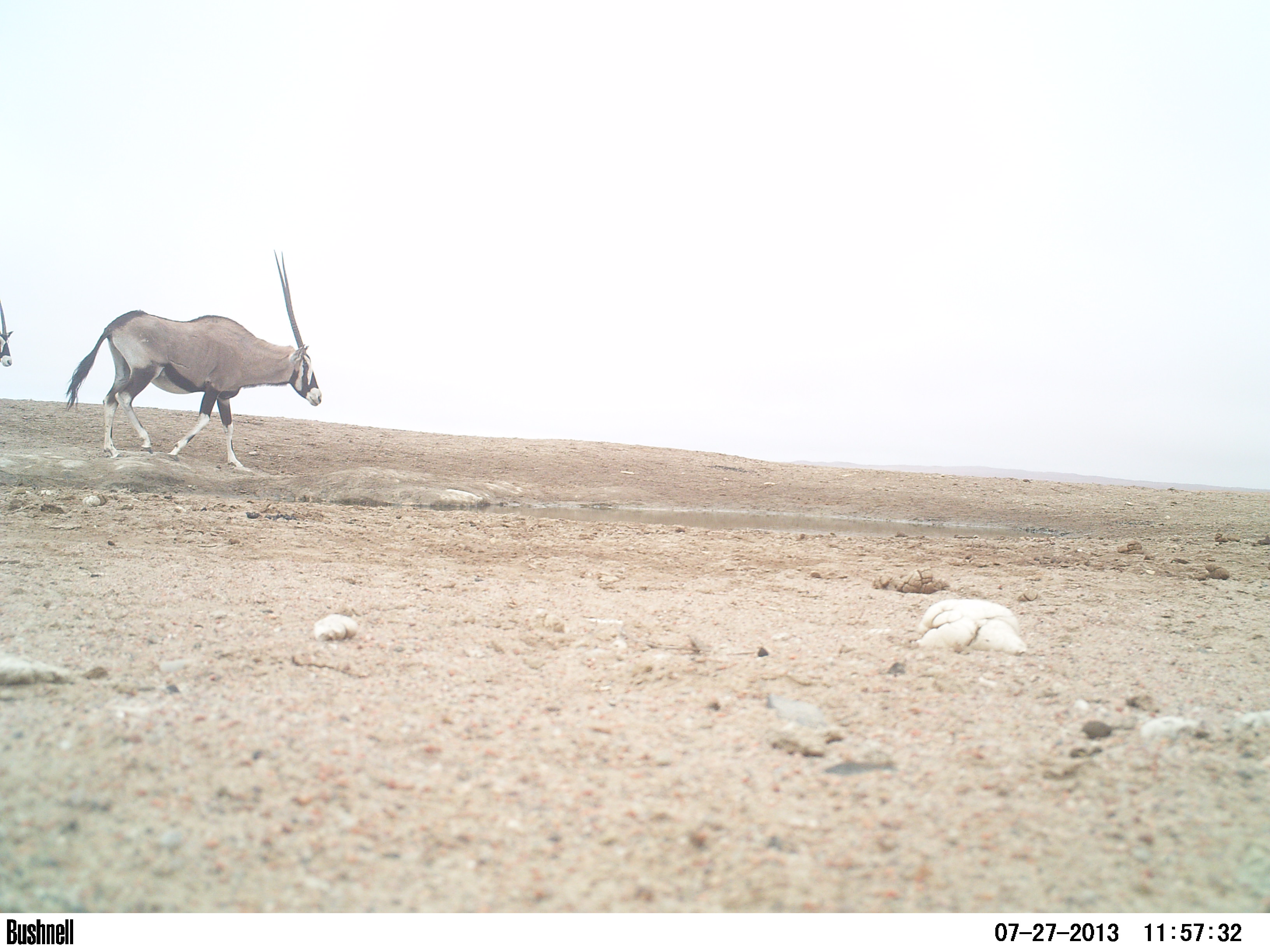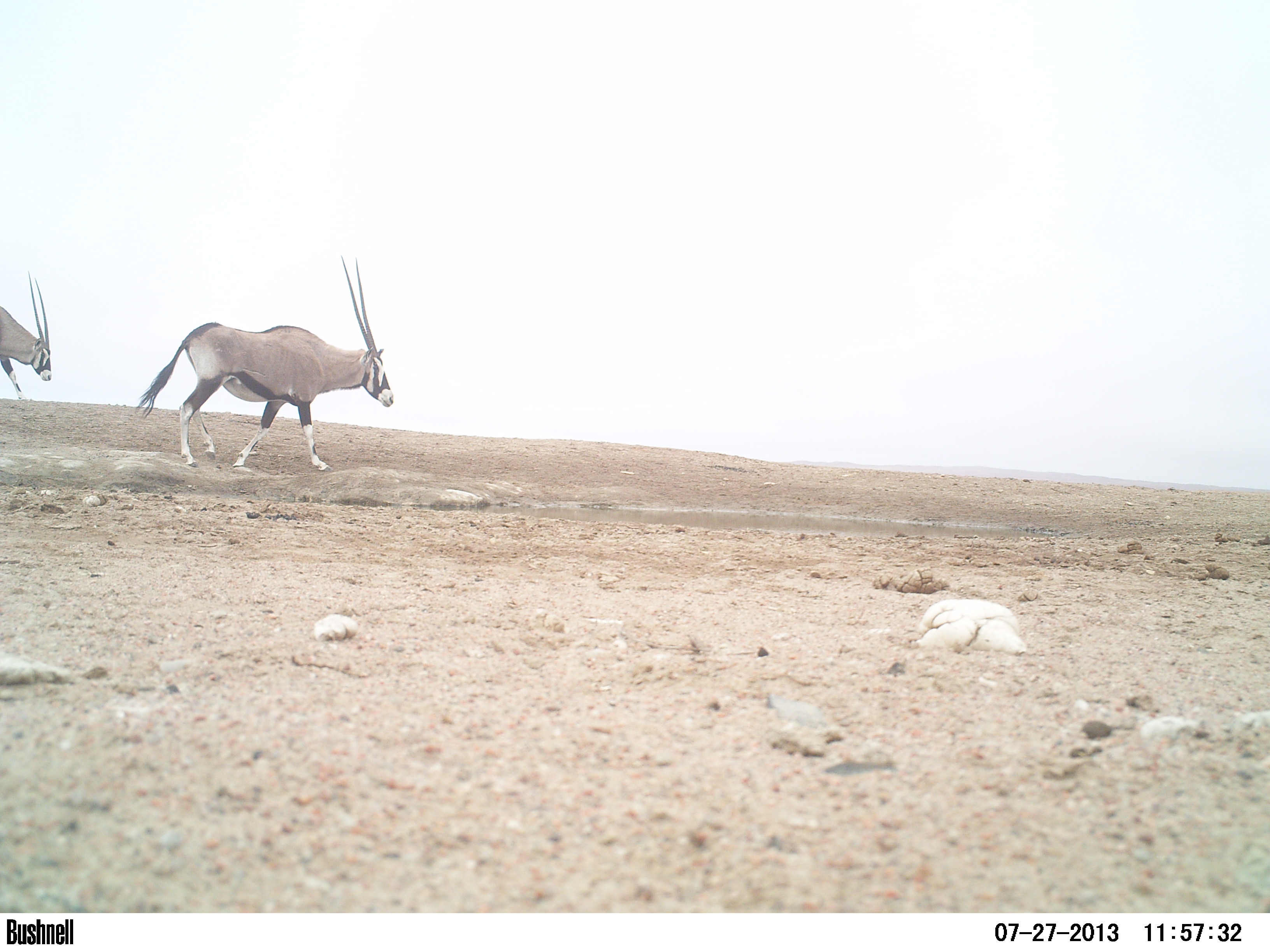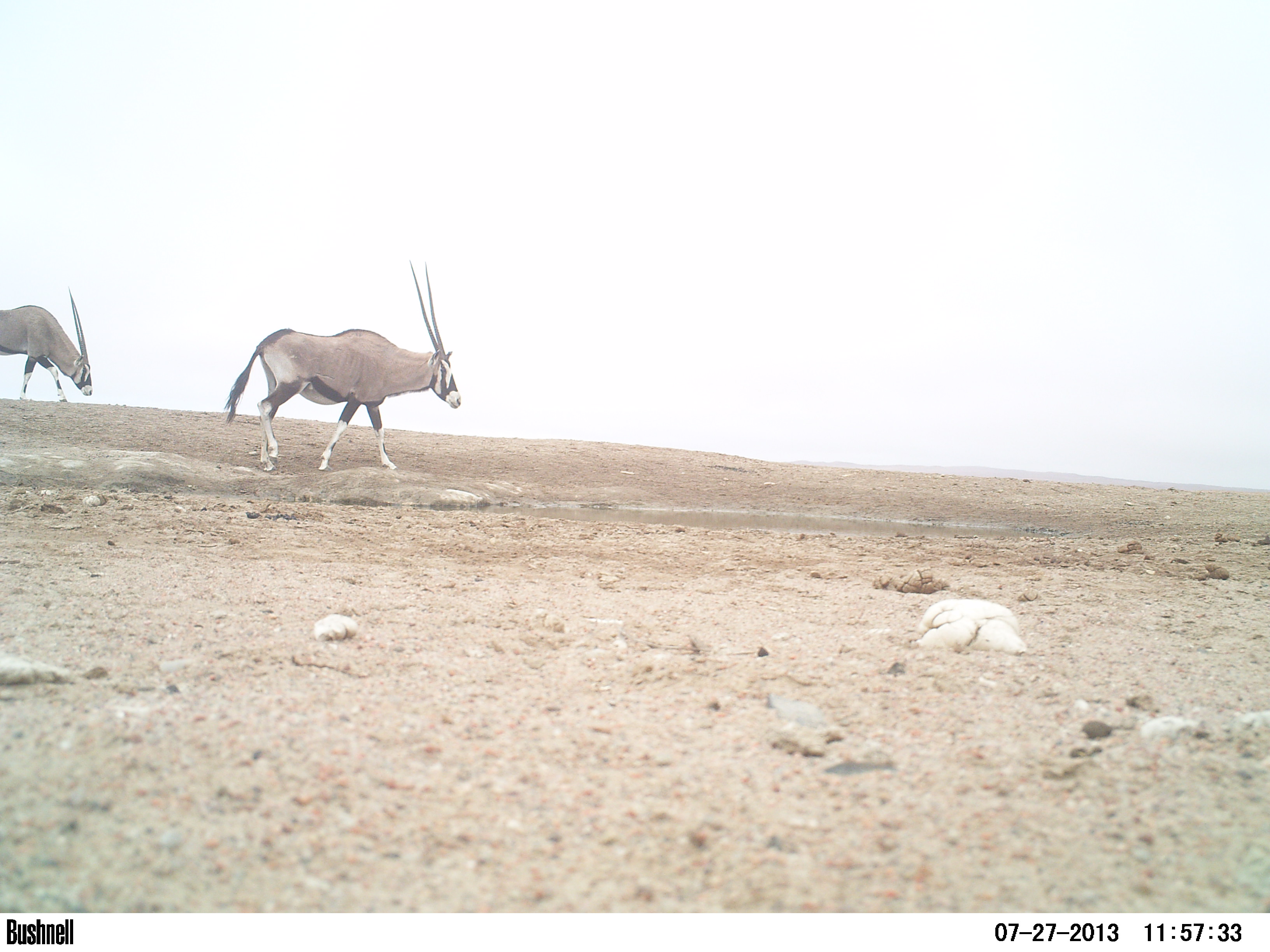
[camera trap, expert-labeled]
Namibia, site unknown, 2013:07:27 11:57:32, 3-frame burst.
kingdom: Animalia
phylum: Chordata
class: Mammalia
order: Artiodactyla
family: Bovidae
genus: Oryx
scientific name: Oryx gazella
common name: gemsbok